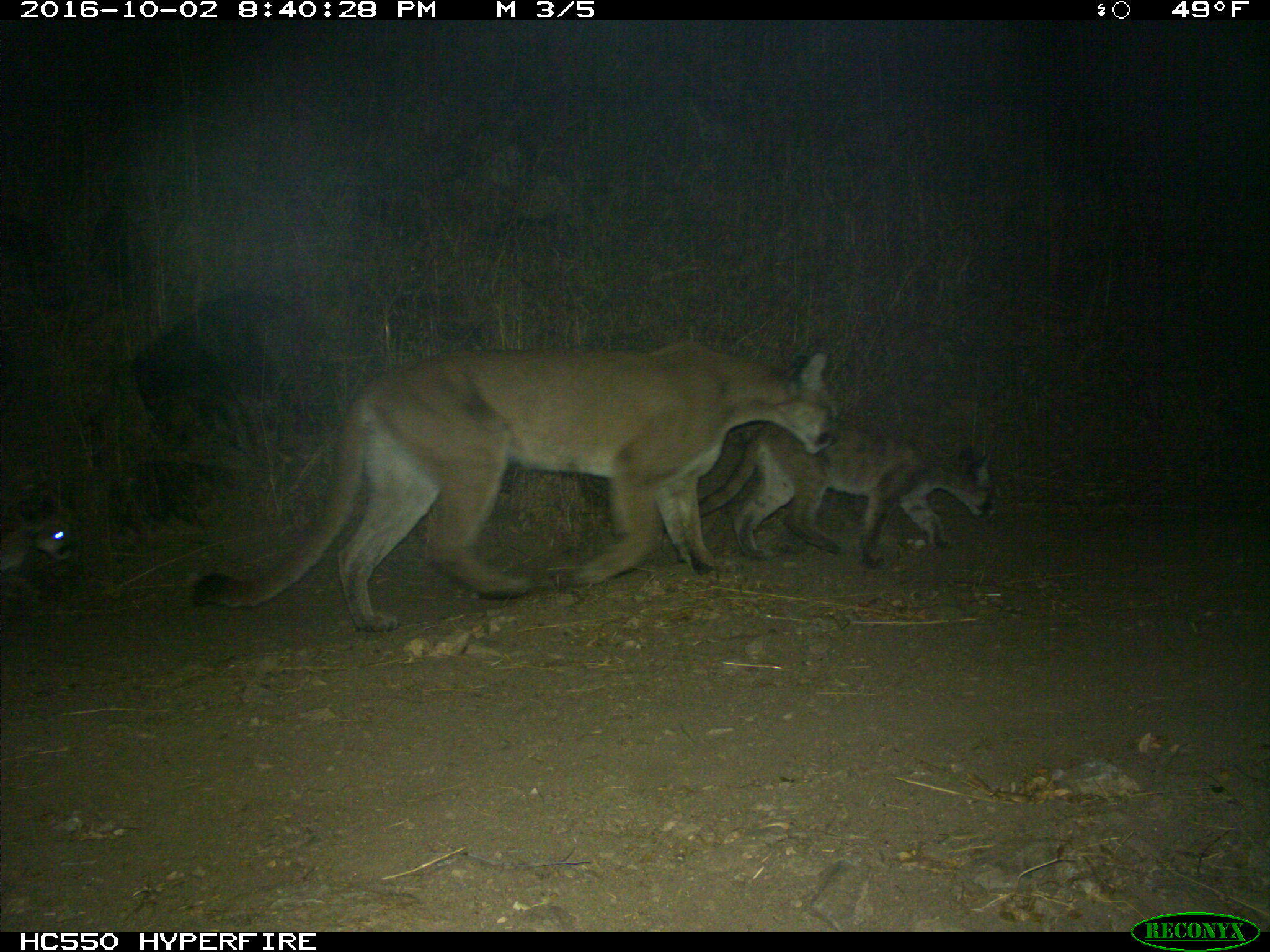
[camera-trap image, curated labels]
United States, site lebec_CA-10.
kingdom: Animalia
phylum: Chordata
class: Mammalia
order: Carnivora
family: Felidae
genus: Puma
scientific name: Puma concolor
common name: mountain lion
Puma concolor (mountain lion).